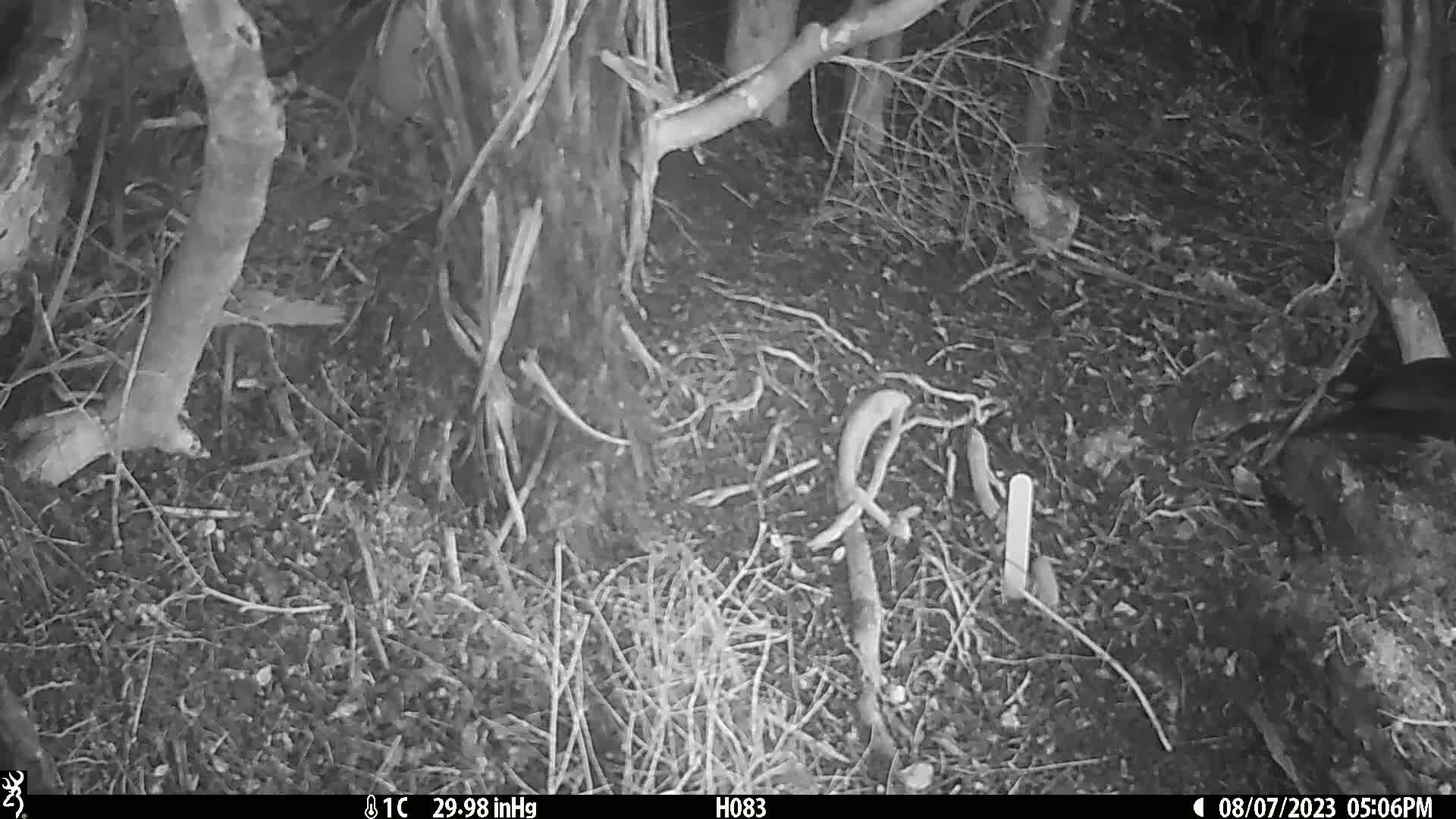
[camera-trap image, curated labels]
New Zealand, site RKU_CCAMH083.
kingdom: Animalia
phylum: Chordata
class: Aves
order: Passeriformes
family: Turdidae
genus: Turdus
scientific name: Turdus merula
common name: eurasian blackbird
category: blackbird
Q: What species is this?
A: Blackbird (eurasian blackbird) (Turdus merula).